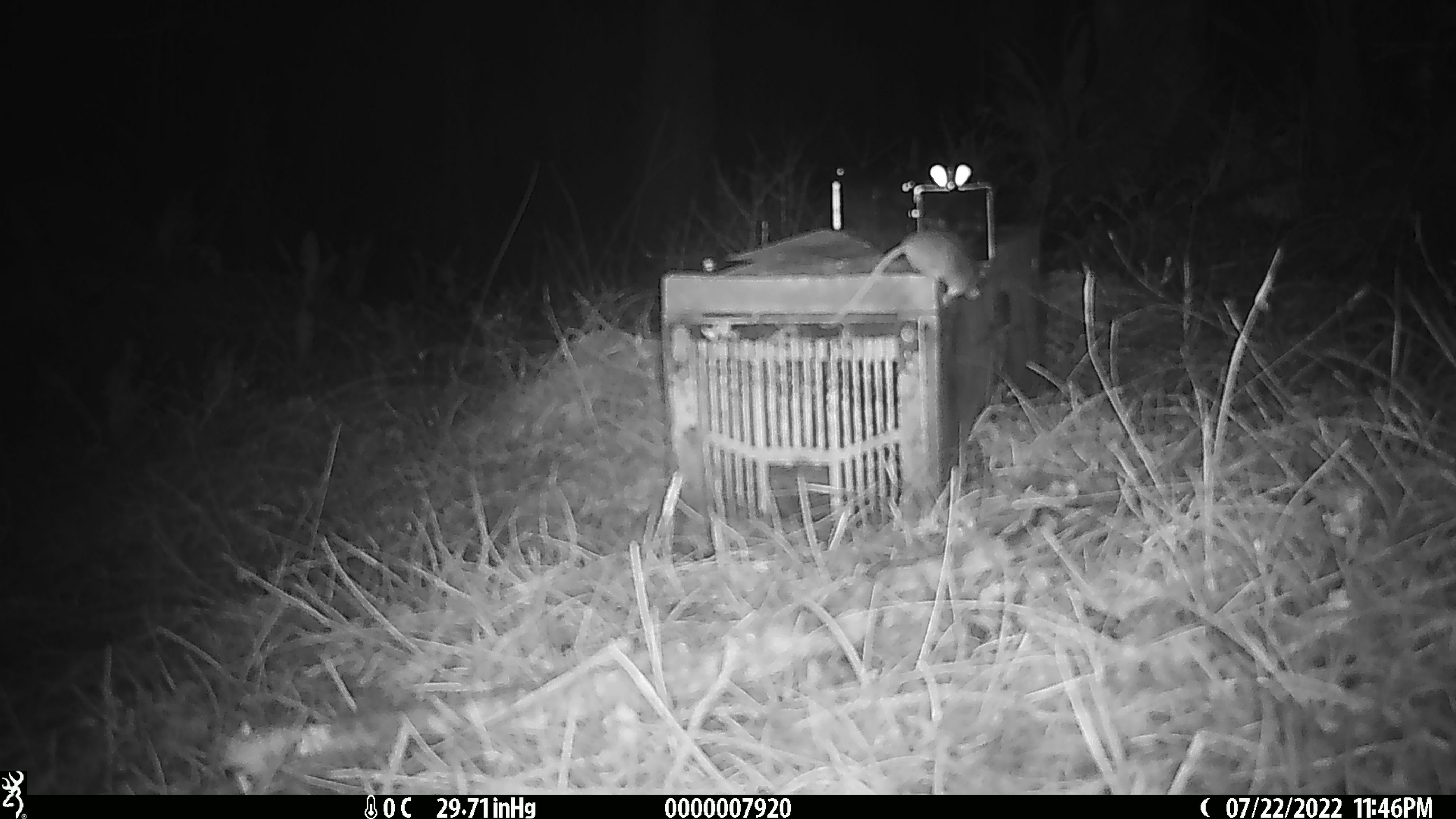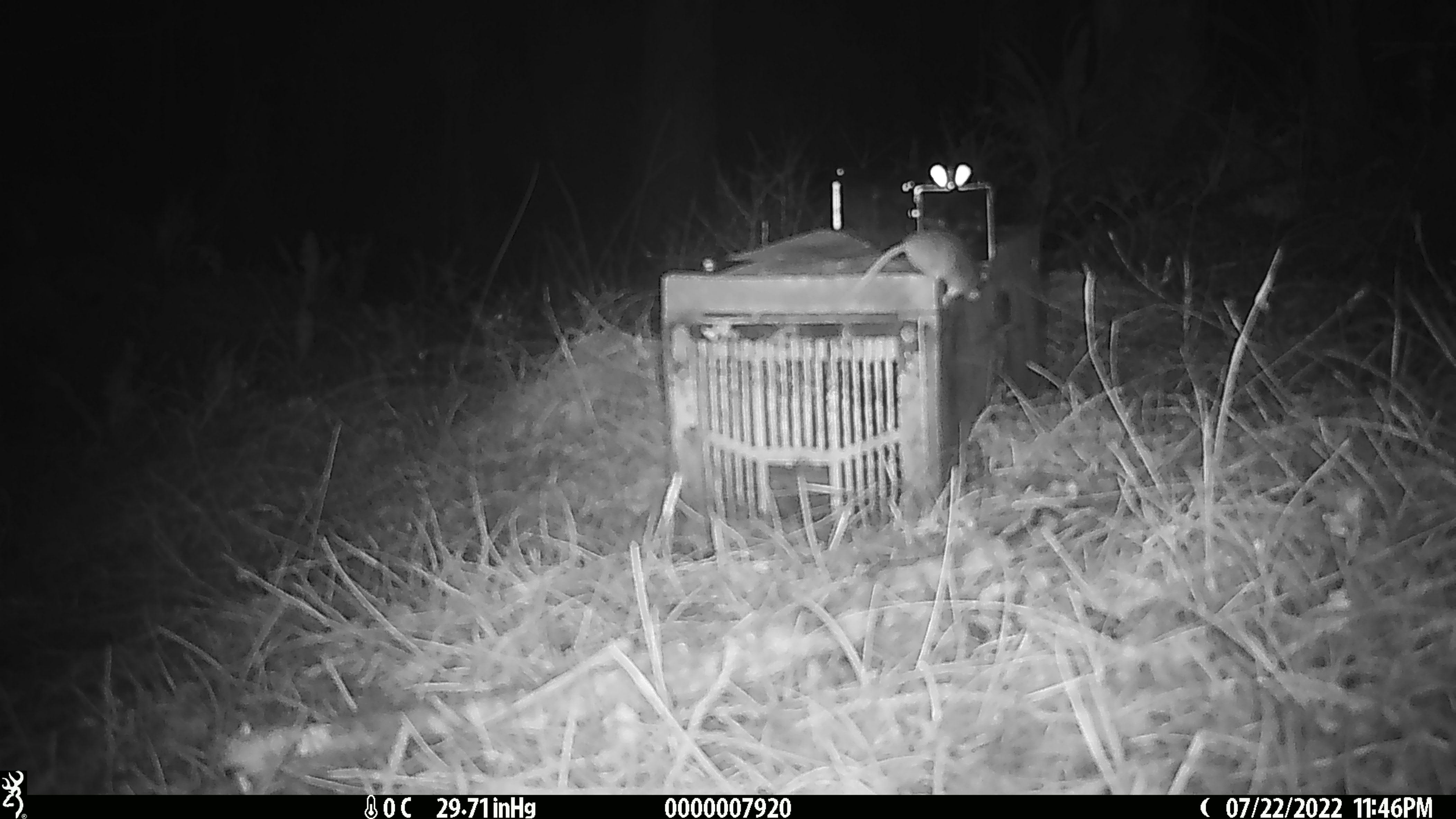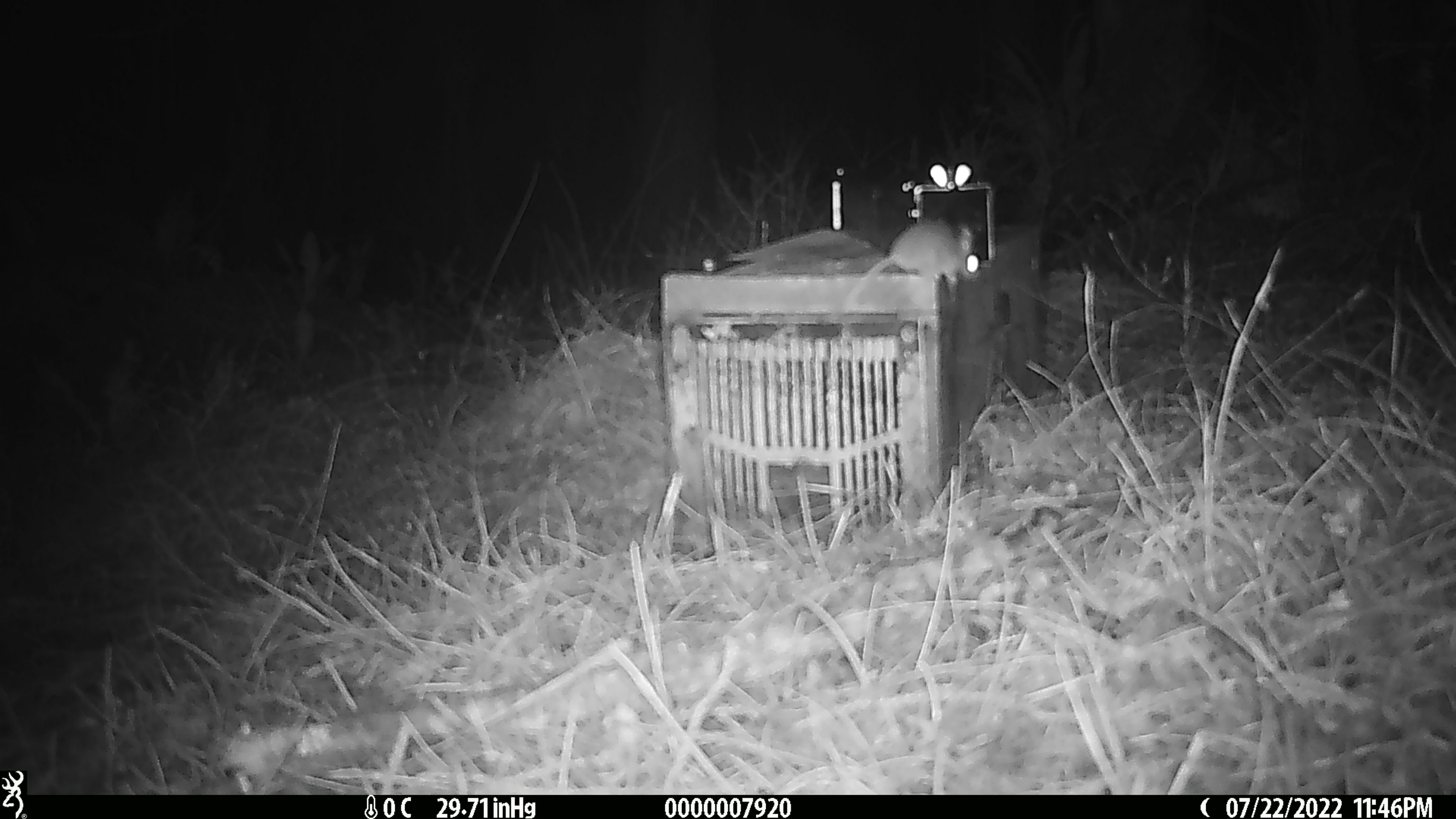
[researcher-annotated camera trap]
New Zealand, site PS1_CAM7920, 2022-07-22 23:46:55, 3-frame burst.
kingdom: Animalia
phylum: Chordata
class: Mammalia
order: Rodentia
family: Muridae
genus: Mus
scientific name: Mus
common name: mouse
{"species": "mouse (Mus)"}